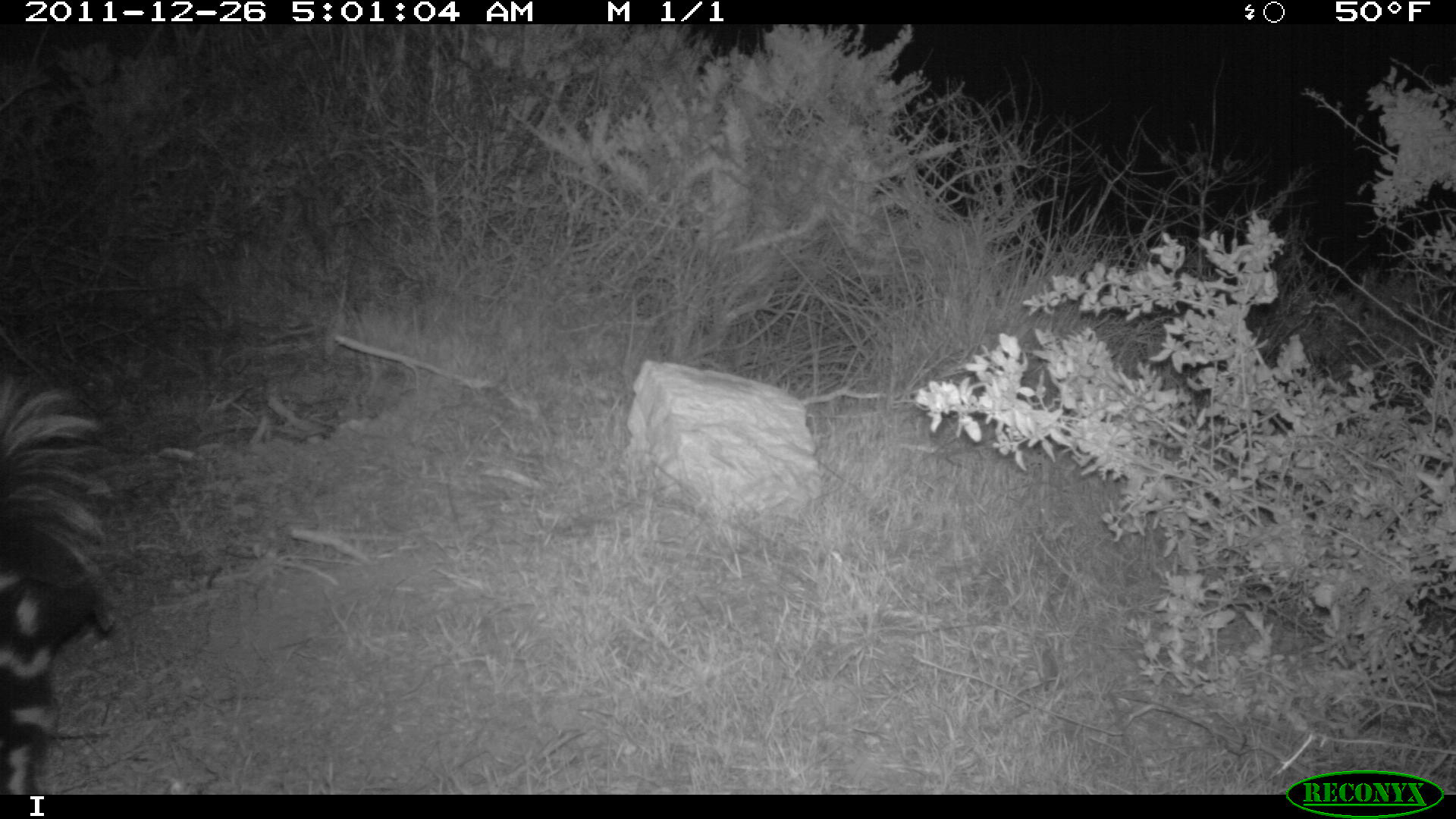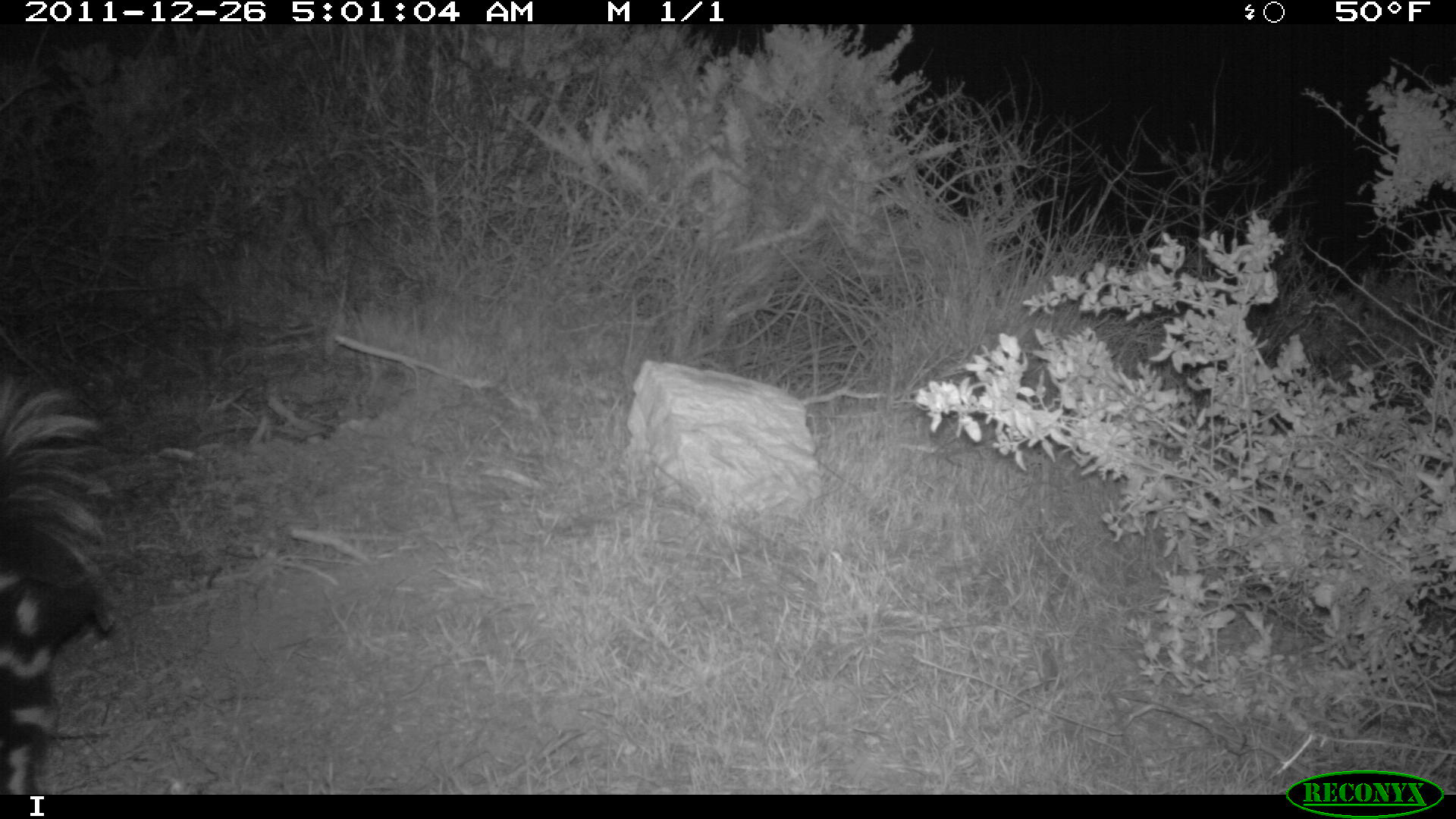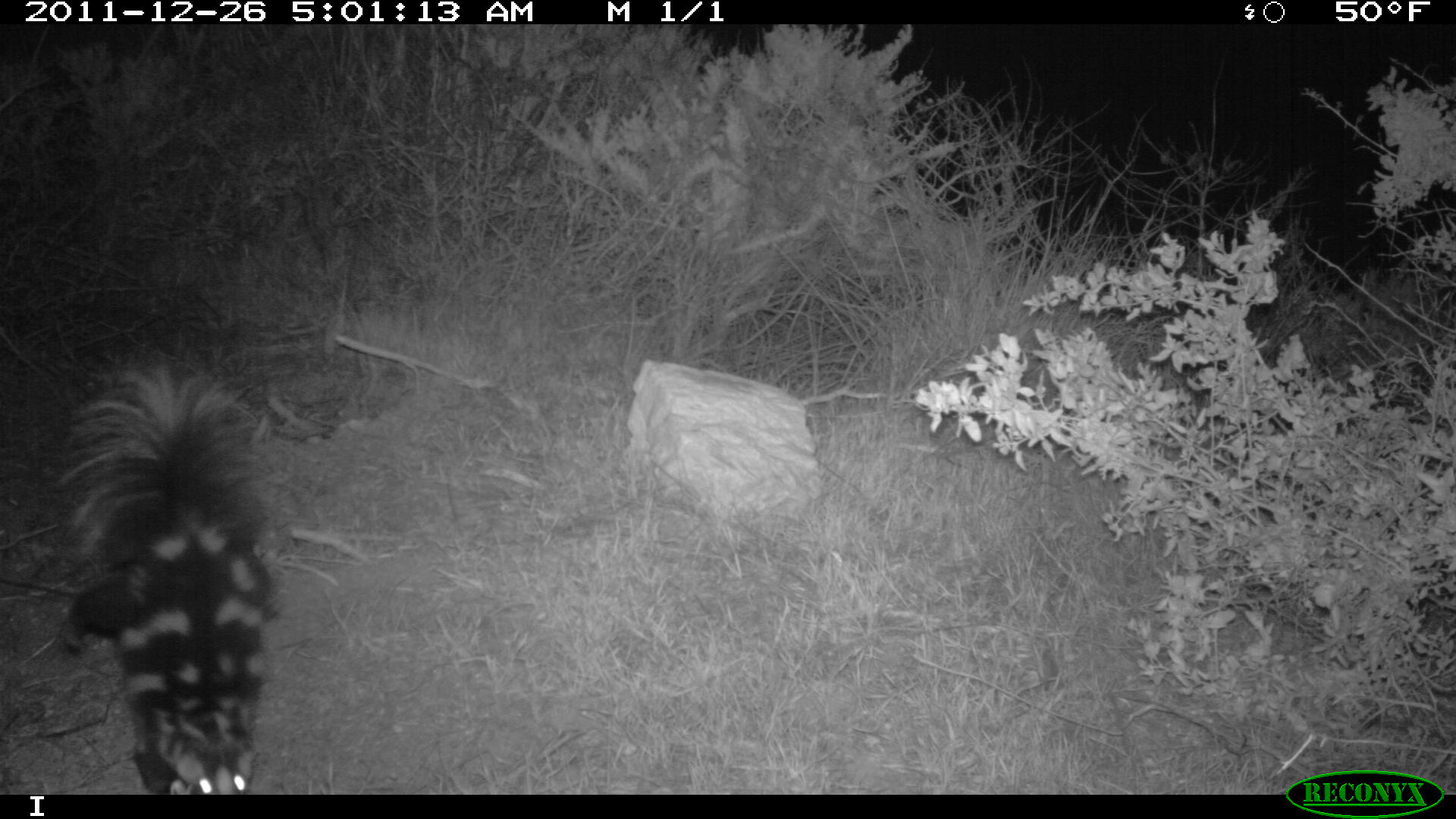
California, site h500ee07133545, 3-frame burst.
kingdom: Animalia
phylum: Chordata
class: Mammalia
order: Carnivora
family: Mephitidae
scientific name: Mephitidae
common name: skunk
Skunk (Mephitidae).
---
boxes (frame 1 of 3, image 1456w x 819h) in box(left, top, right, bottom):
skunk: box(0, 377, 115, 795)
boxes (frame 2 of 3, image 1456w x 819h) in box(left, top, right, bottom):
skunk: box(0, 373, 115, 794)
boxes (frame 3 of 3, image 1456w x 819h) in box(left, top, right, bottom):
skunk: box(56, 366, 278, 794)